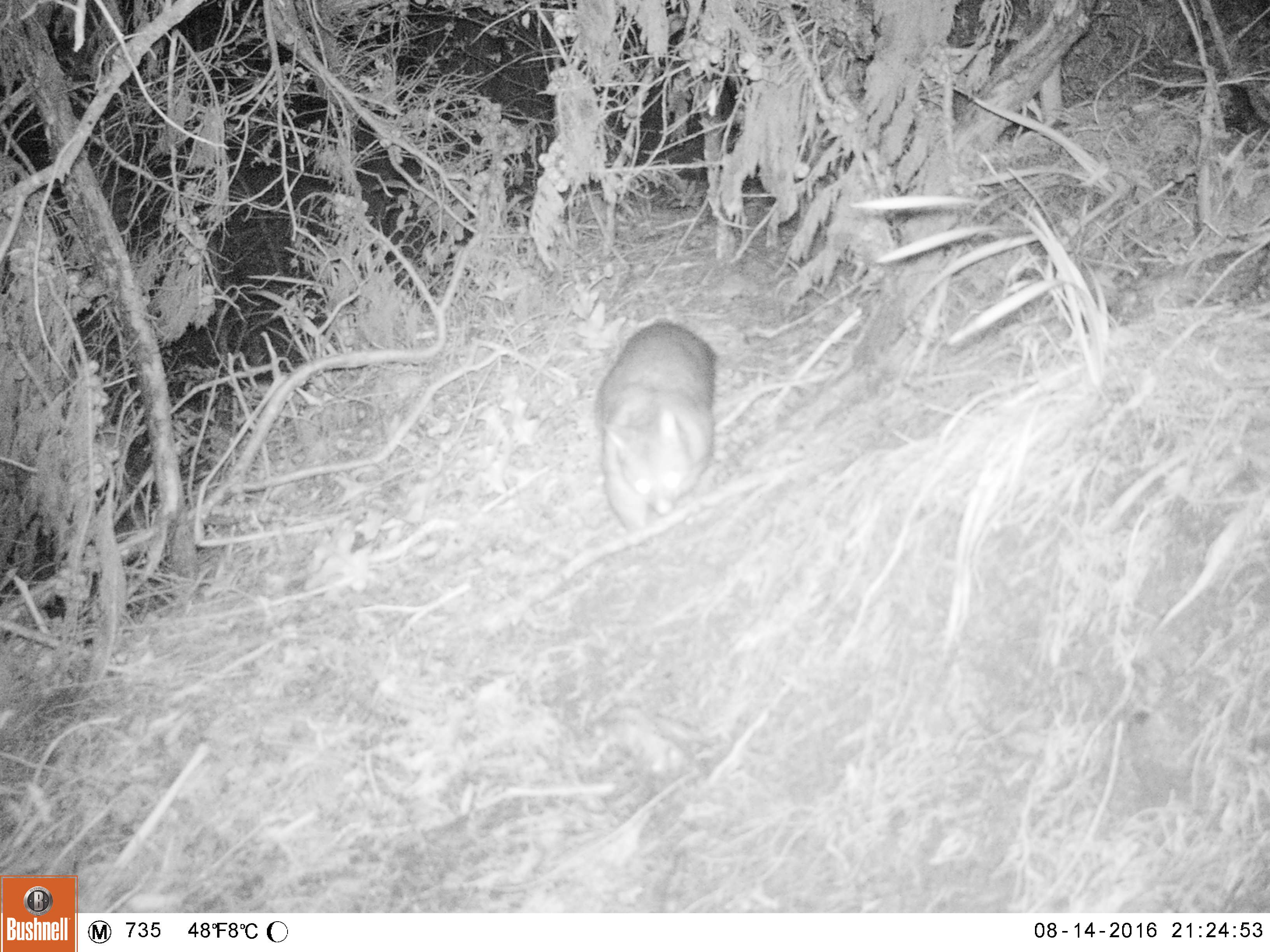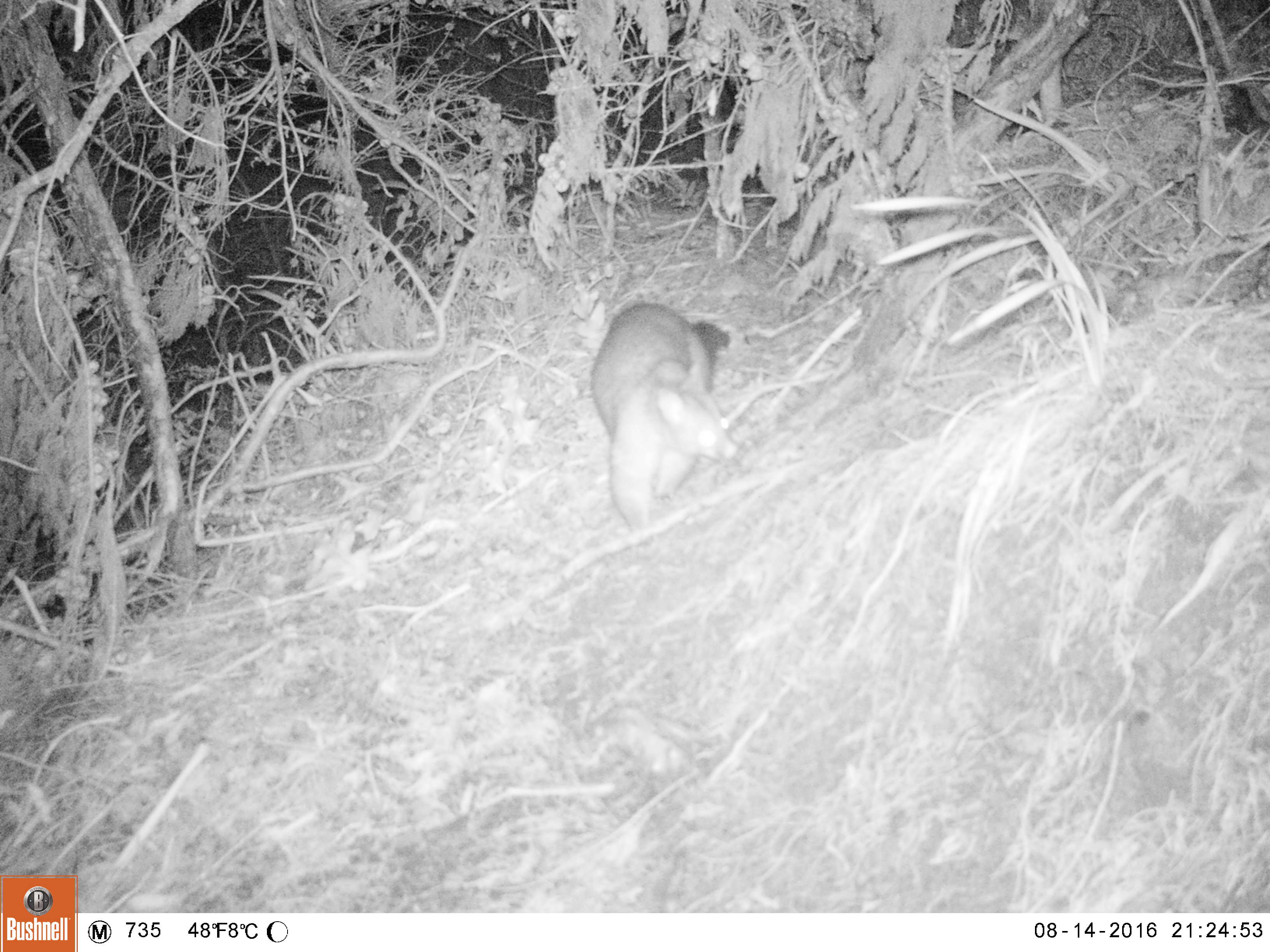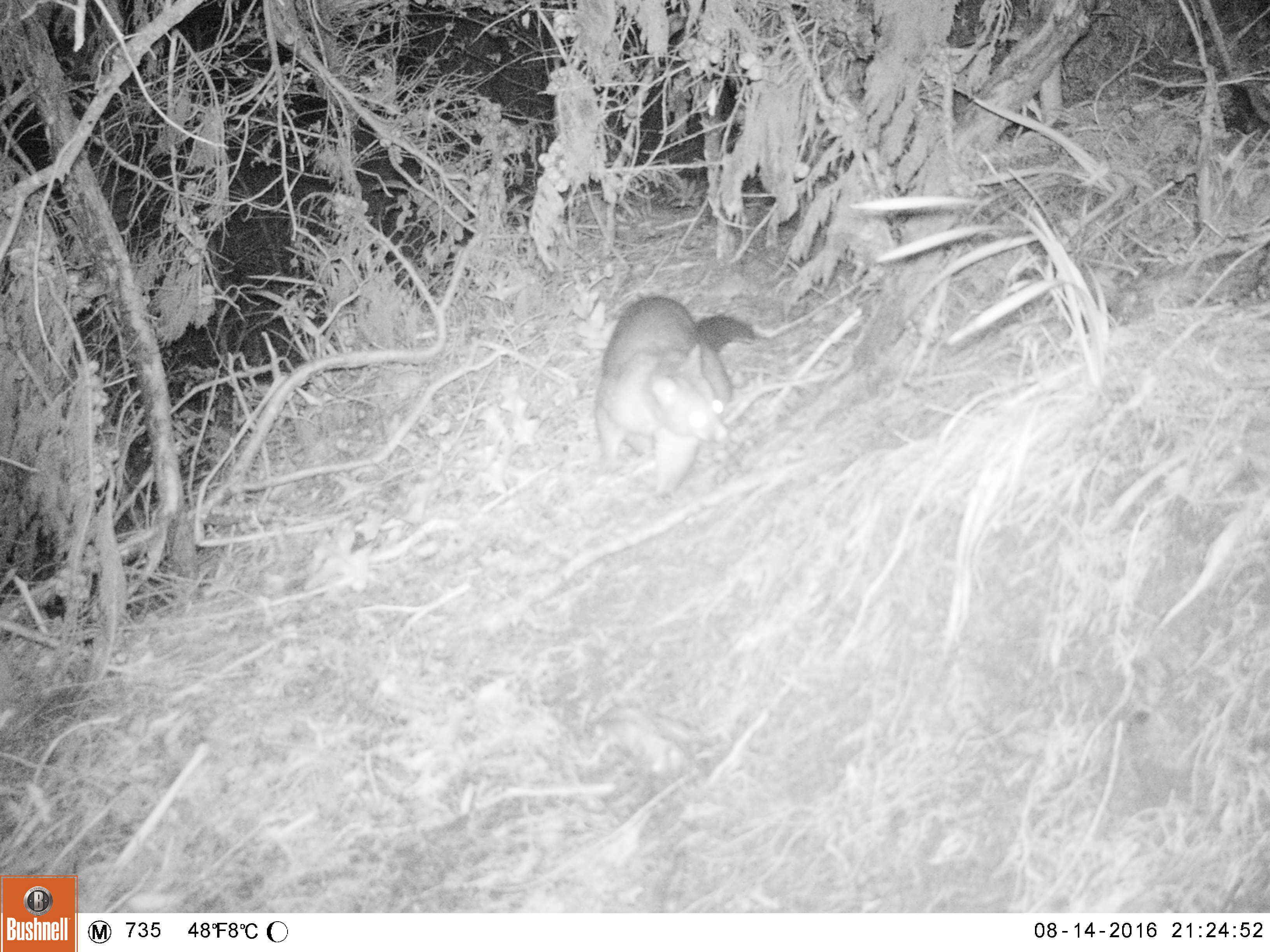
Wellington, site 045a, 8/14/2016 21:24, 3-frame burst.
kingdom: Animalia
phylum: Chordata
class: Mammalia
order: Didelphimorphia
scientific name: Didelphimorphia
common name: possum